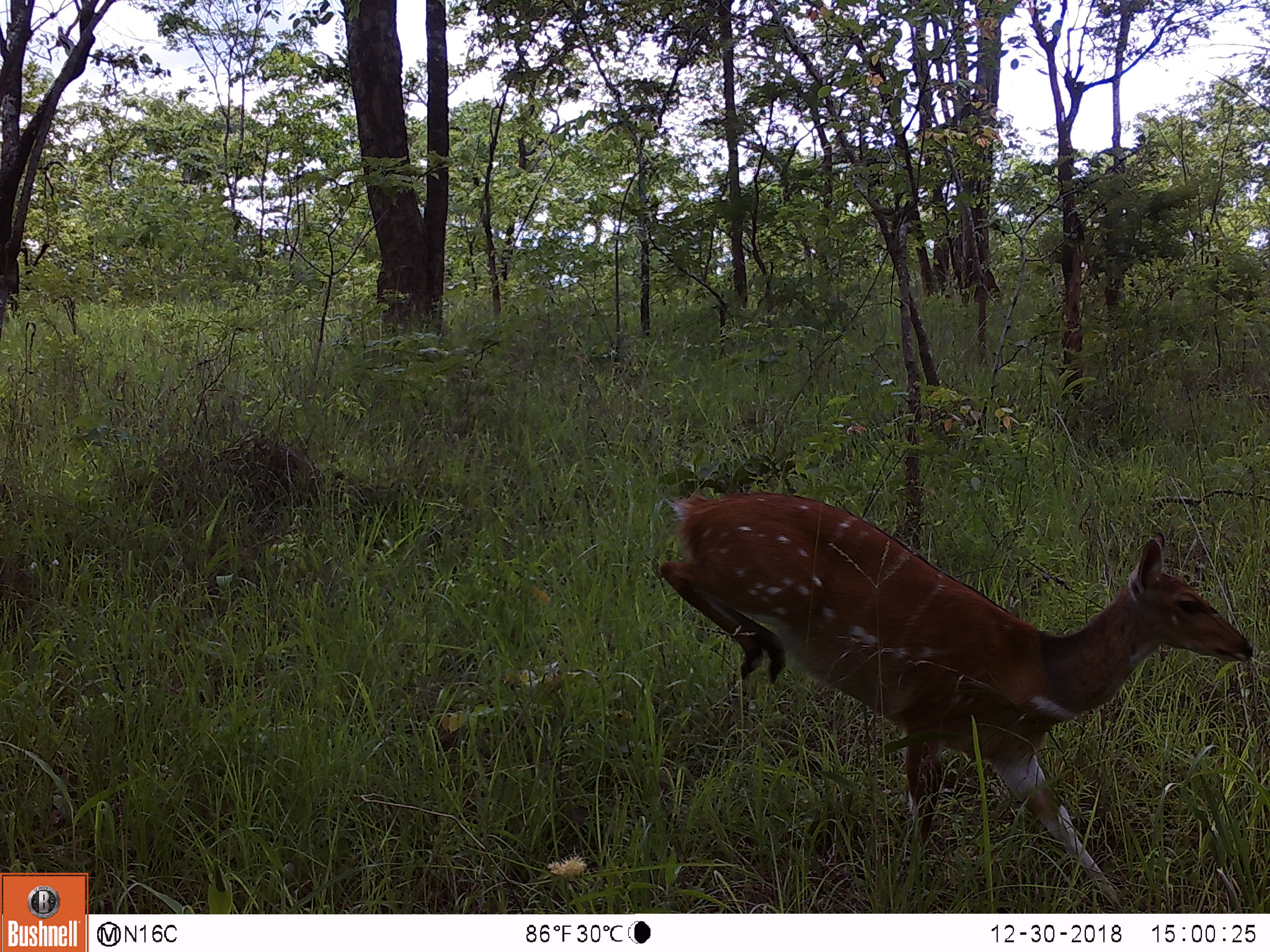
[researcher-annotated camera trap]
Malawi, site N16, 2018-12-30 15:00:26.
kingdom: Animalia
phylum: Chordata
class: Mammalia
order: Artiodactyla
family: Bovidae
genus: Tragelaphus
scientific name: Tragelaphus sylvaticus sylvaticus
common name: cape bushbuck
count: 1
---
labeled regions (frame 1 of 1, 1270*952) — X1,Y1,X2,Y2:
cape bushbuck: 649,464,1257,908